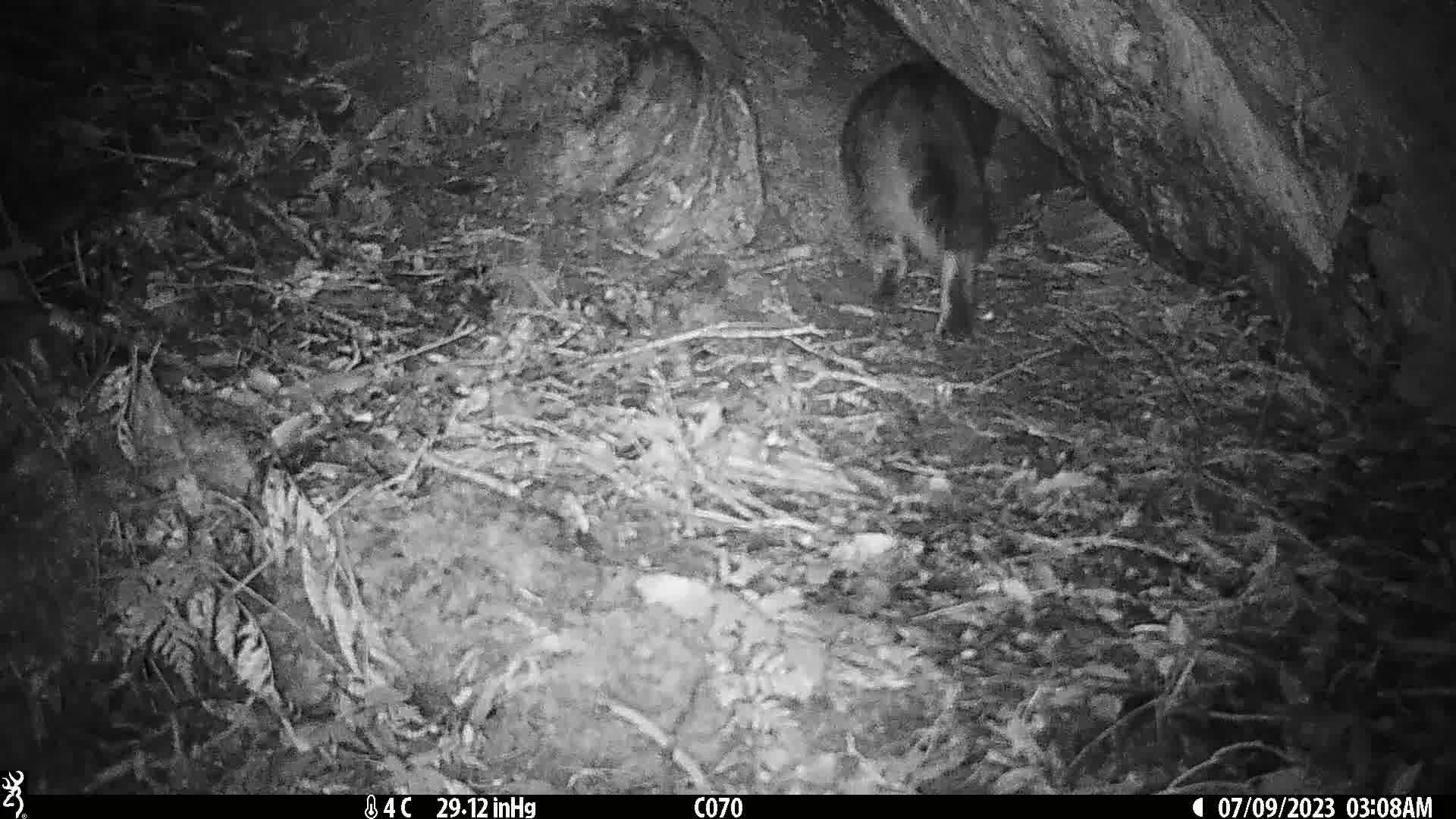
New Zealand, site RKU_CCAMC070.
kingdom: Animalia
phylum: Chordata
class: Mammalia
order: Carnivora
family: Felidae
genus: Felis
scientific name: Felis catus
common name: domestic cat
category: cat